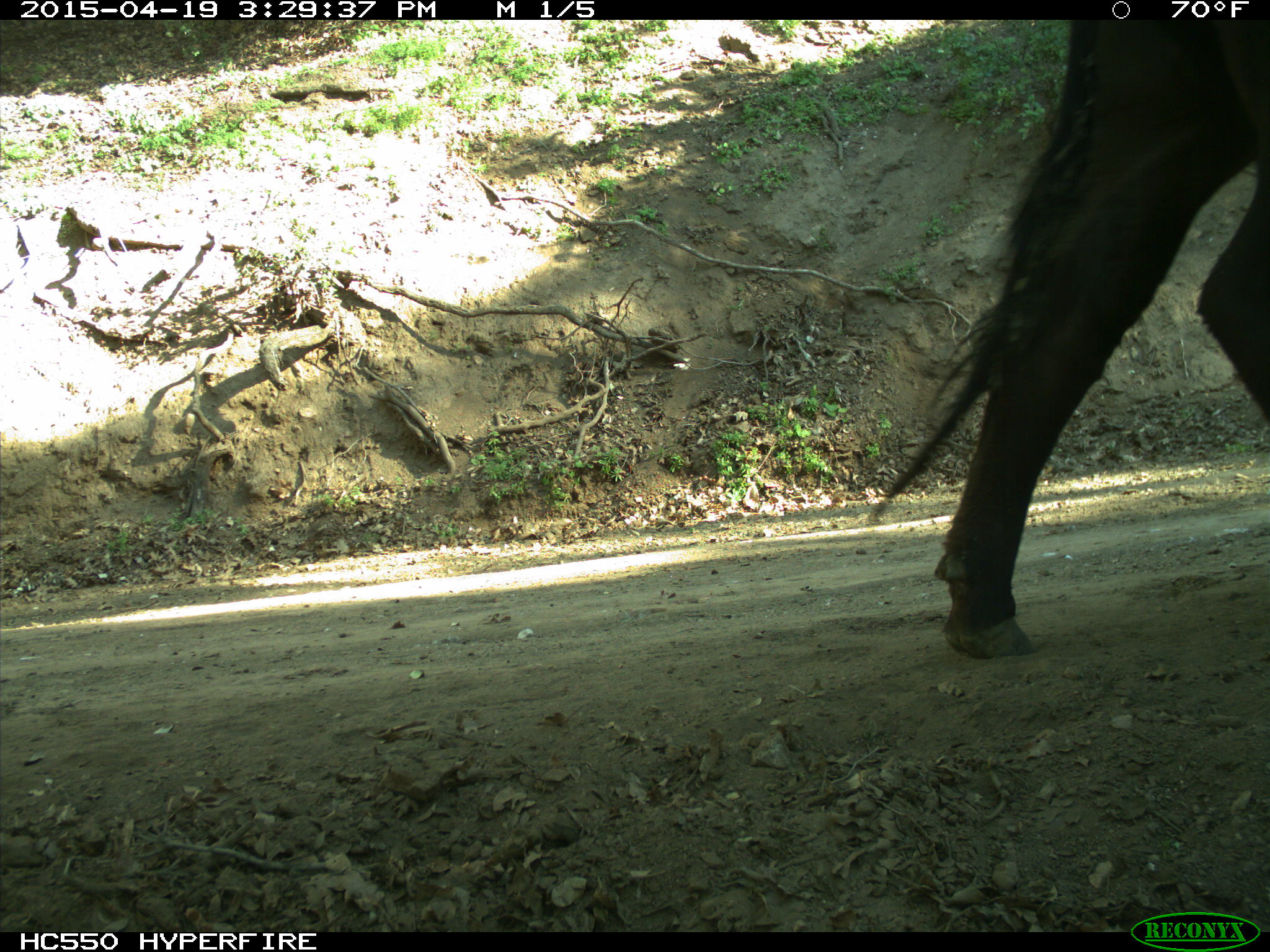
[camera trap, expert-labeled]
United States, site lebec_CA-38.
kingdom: Animalia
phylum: Chordata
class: Mammalia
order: Artiodactyla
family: Bovidae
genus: Bos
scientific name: Bos taurus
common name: domestic cow